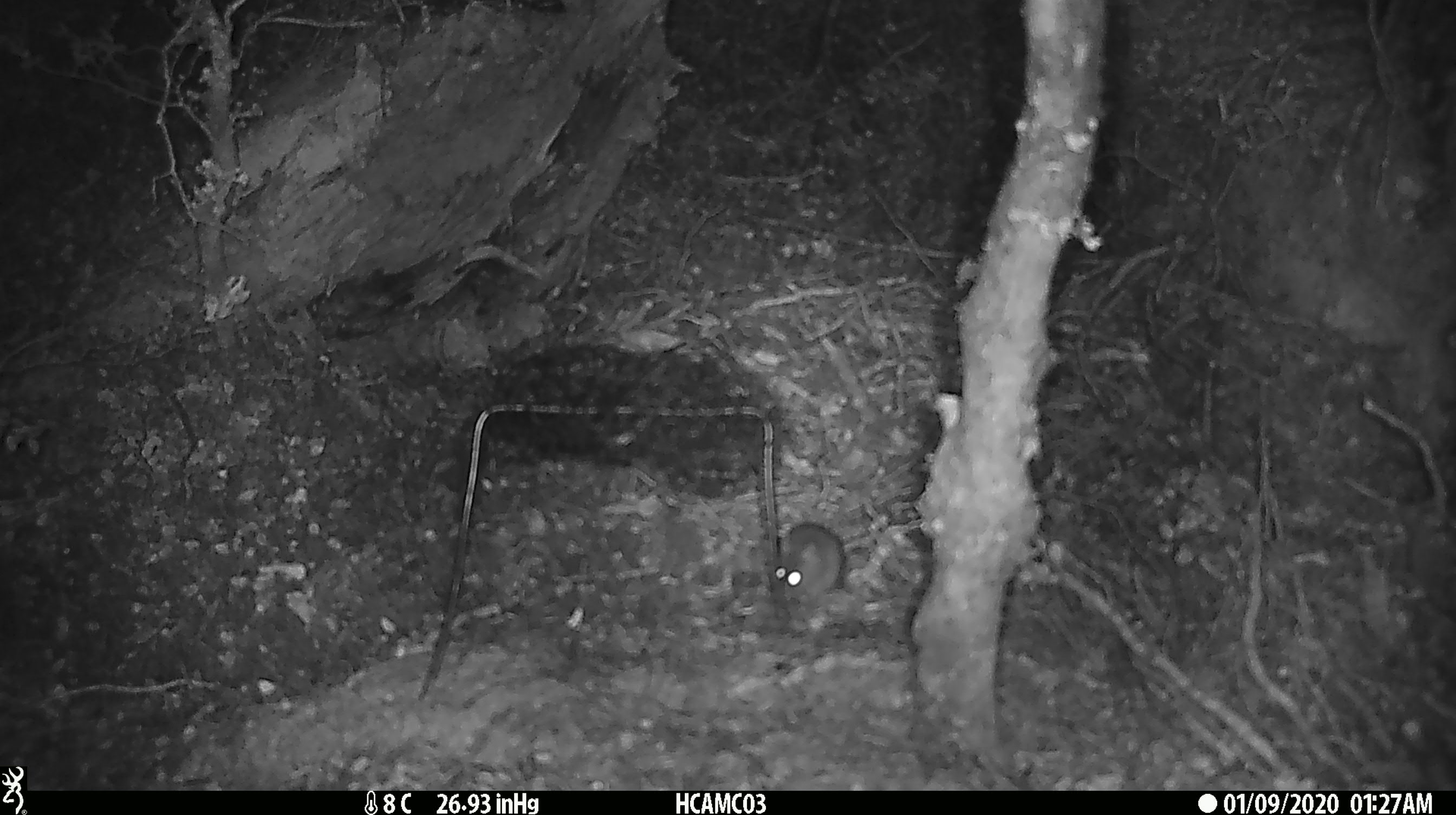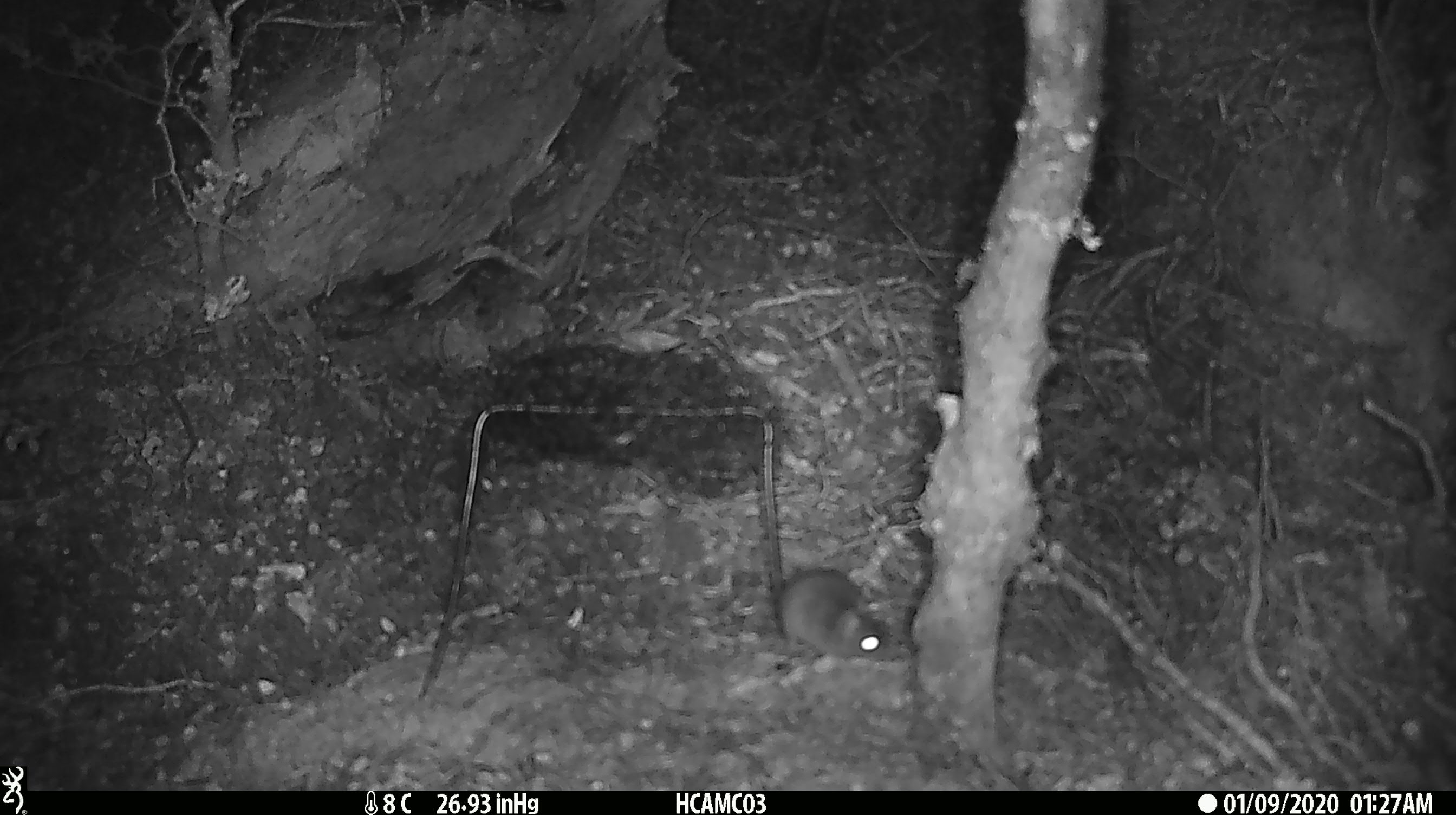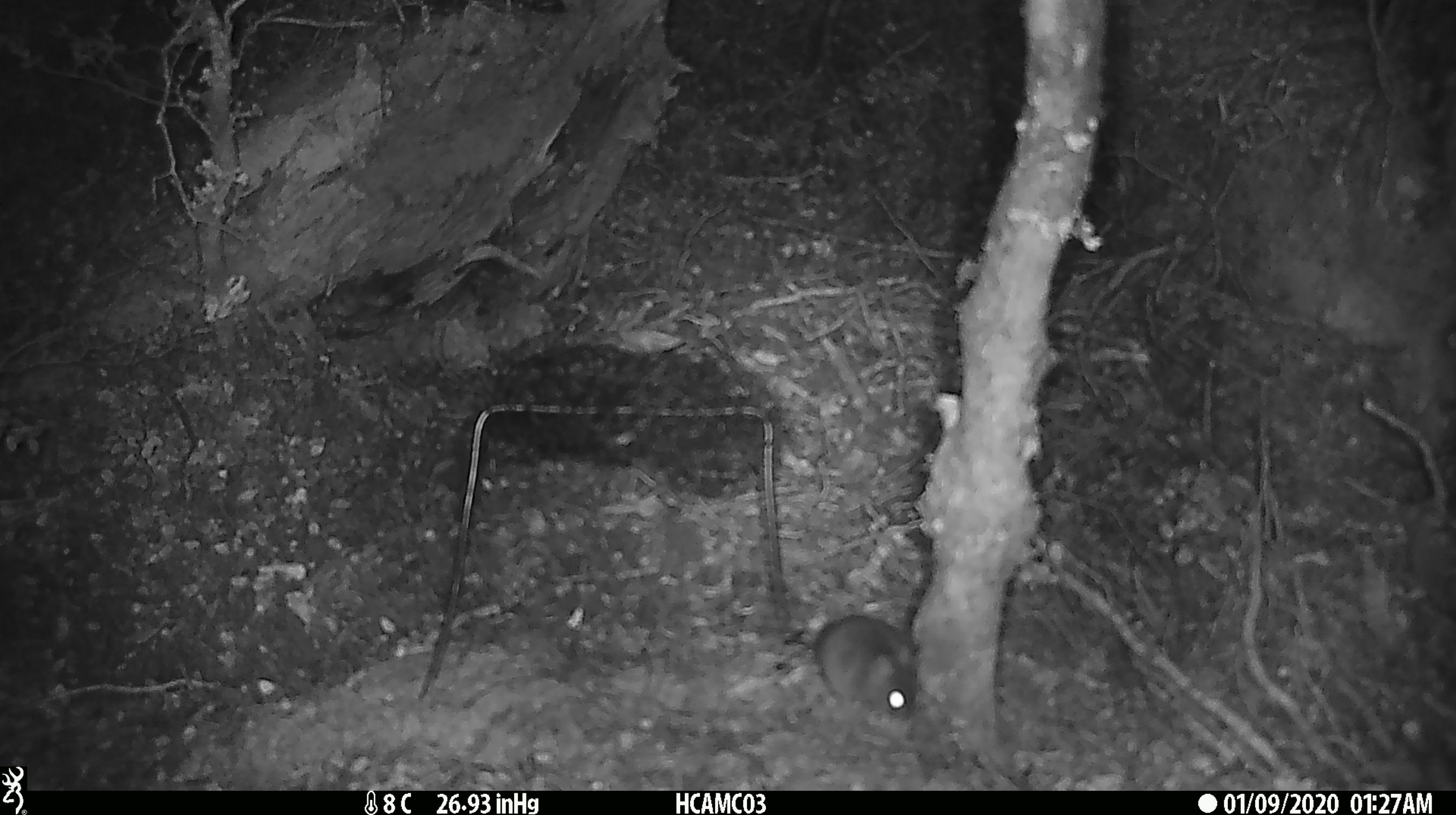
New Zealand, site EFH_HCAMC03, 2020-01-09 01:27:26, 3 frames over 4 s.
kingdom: Animalia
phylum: Chordata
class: Mammalia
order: Rodentia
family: Muridae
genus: Mus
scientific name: Mus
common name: mouse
Mouse (Mus).